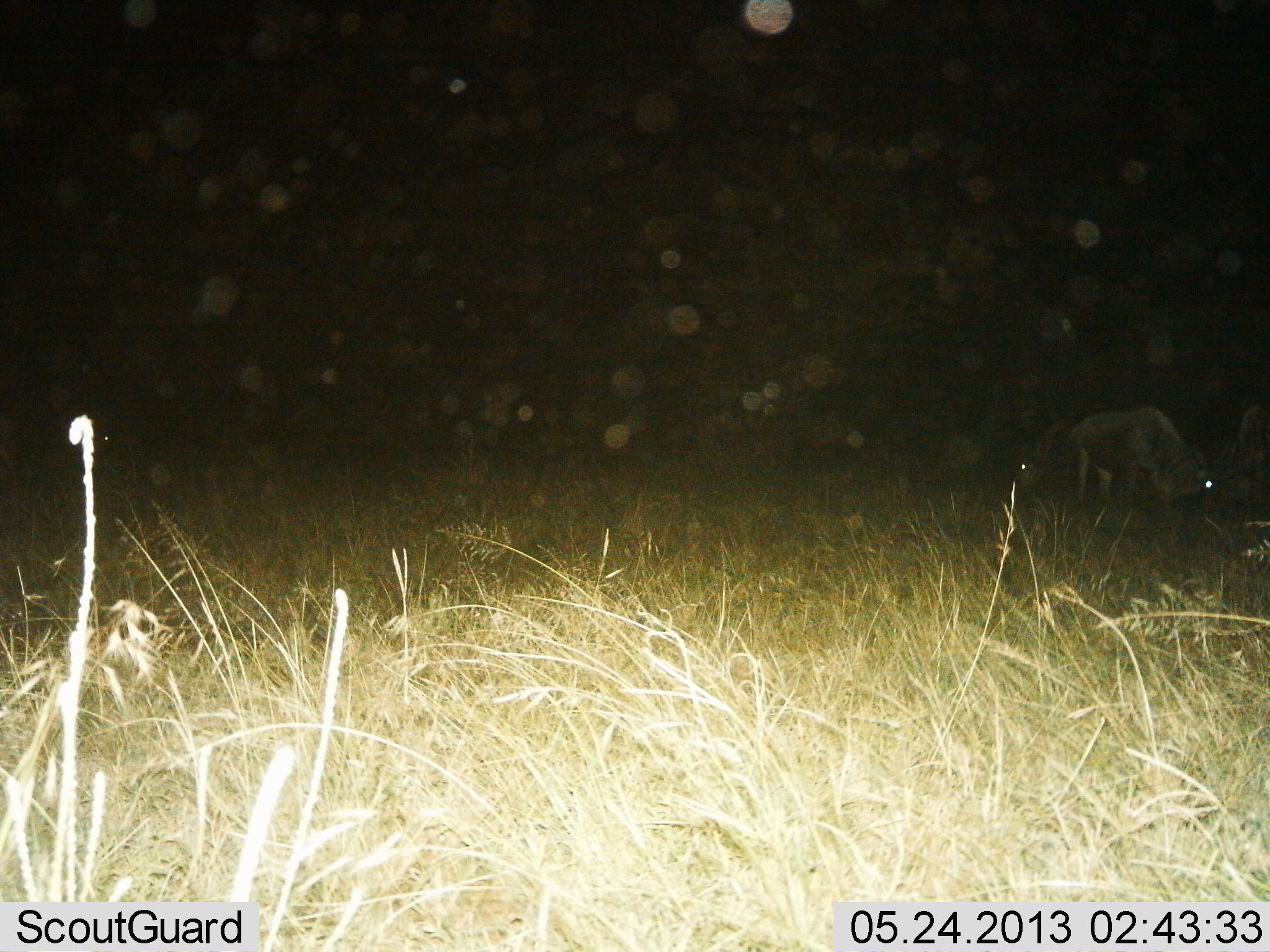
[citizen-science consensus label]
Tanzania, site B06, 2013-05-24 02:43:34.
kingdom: Animalia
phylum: Chordata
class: Mammalia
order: Artiodactyla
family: Bovidae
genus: Connochaetes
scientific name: Connochaetes taurinus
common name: blue wildebeest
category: wildebeest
Wildebeest (blue wildebeest) (Connochaetes taurinus), count 2. Behavior (volunteer vote fractions): standing 35%, resting 0%, moving 6%, interacting 6%. Young present (vote fraction): 0%. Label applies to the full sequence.